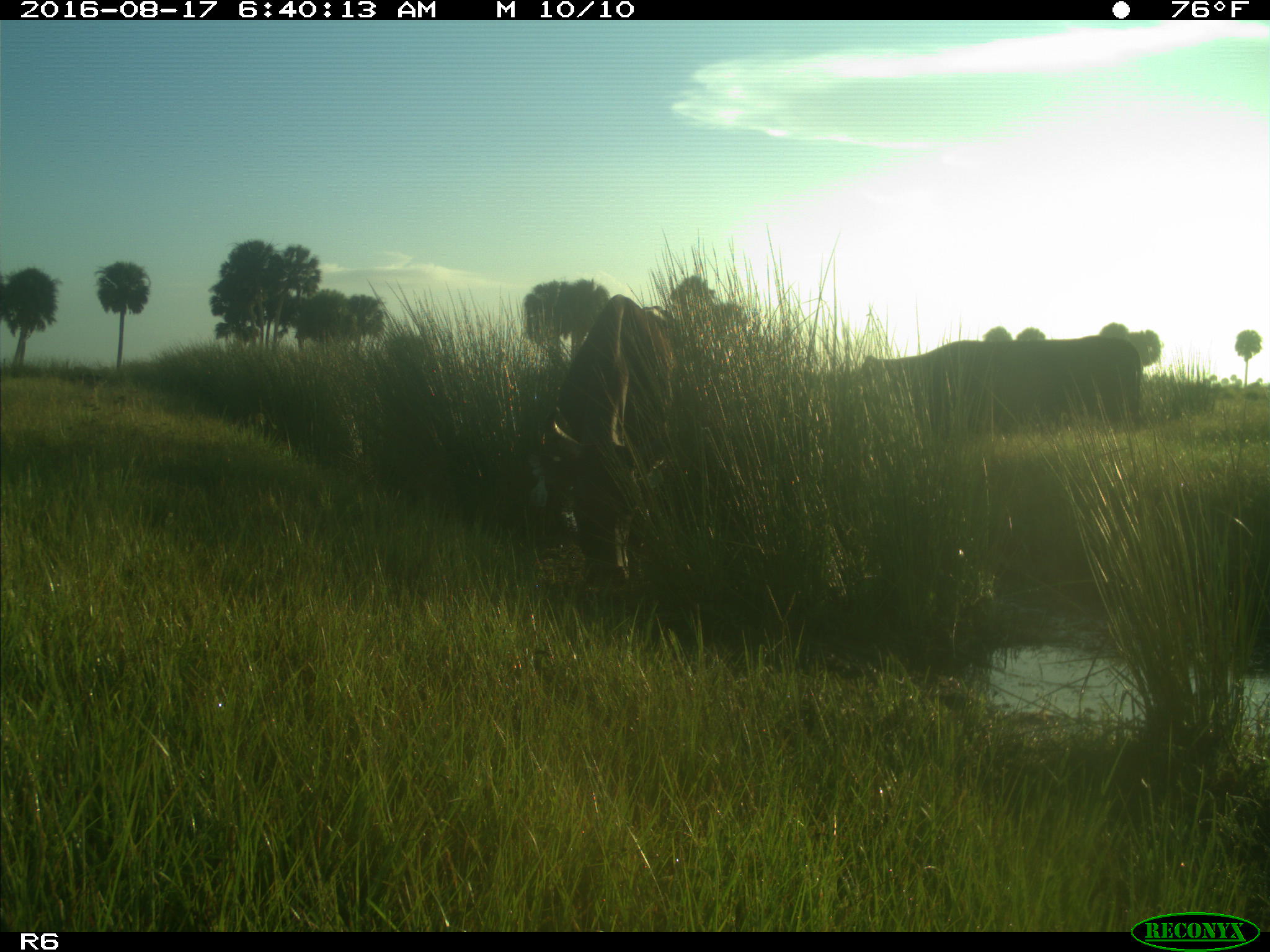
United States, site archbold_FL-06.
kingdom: Animalia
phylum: Chordata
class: Mammalia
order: Artiodactyla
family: Bovidae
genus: Bos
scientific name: Bos taurus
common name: domestic cow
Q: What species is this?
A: Bos taurus (domestic cow).